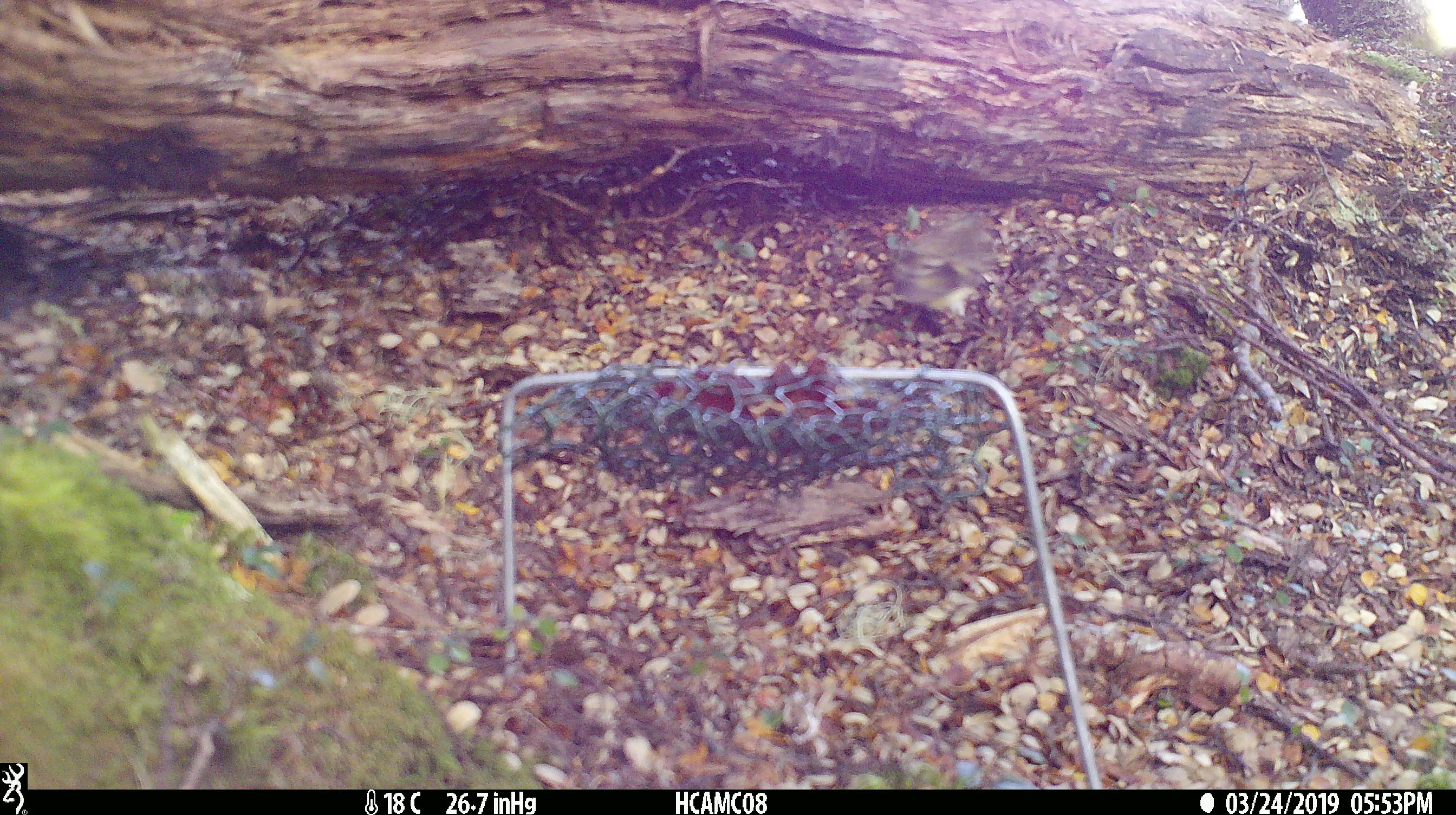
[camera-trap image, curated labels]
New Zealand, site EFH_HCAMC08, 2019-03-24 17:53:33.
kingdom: Animalia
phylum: Chordata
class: Aves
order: Passeriformes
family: Acanthisittidae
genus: Acanthisitta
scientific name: Acanthisitta chloris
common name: rifleman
Rifleman (Acanthisitta chloris).